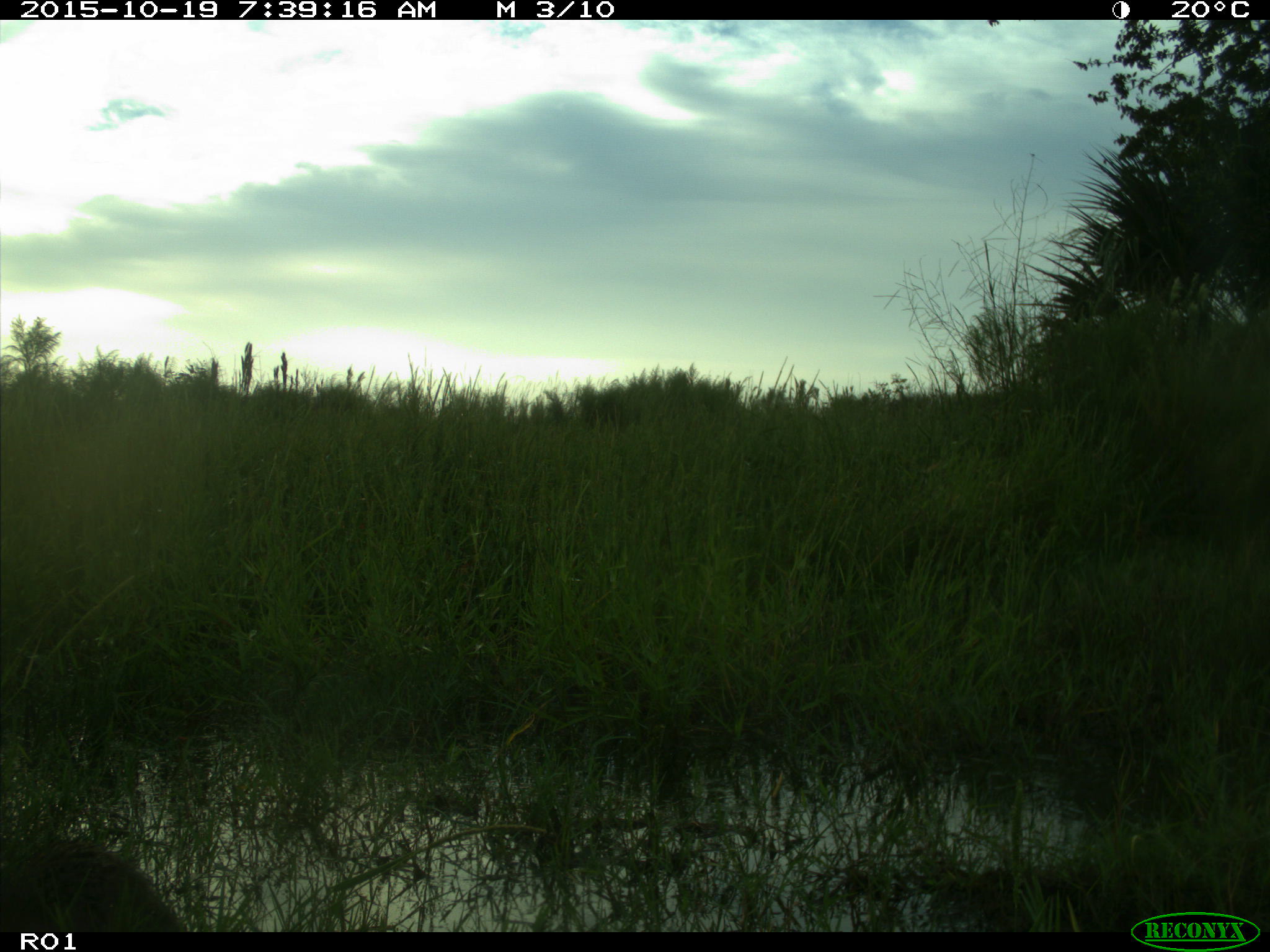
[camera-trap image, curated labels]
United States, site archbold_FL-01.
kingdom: Animalia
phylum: Chordata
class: Mammalia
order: Carnivora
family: Procyonidae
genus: Procyon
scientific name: Procyon lotor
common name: common raccoon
Procyon lotor (common raccoon).